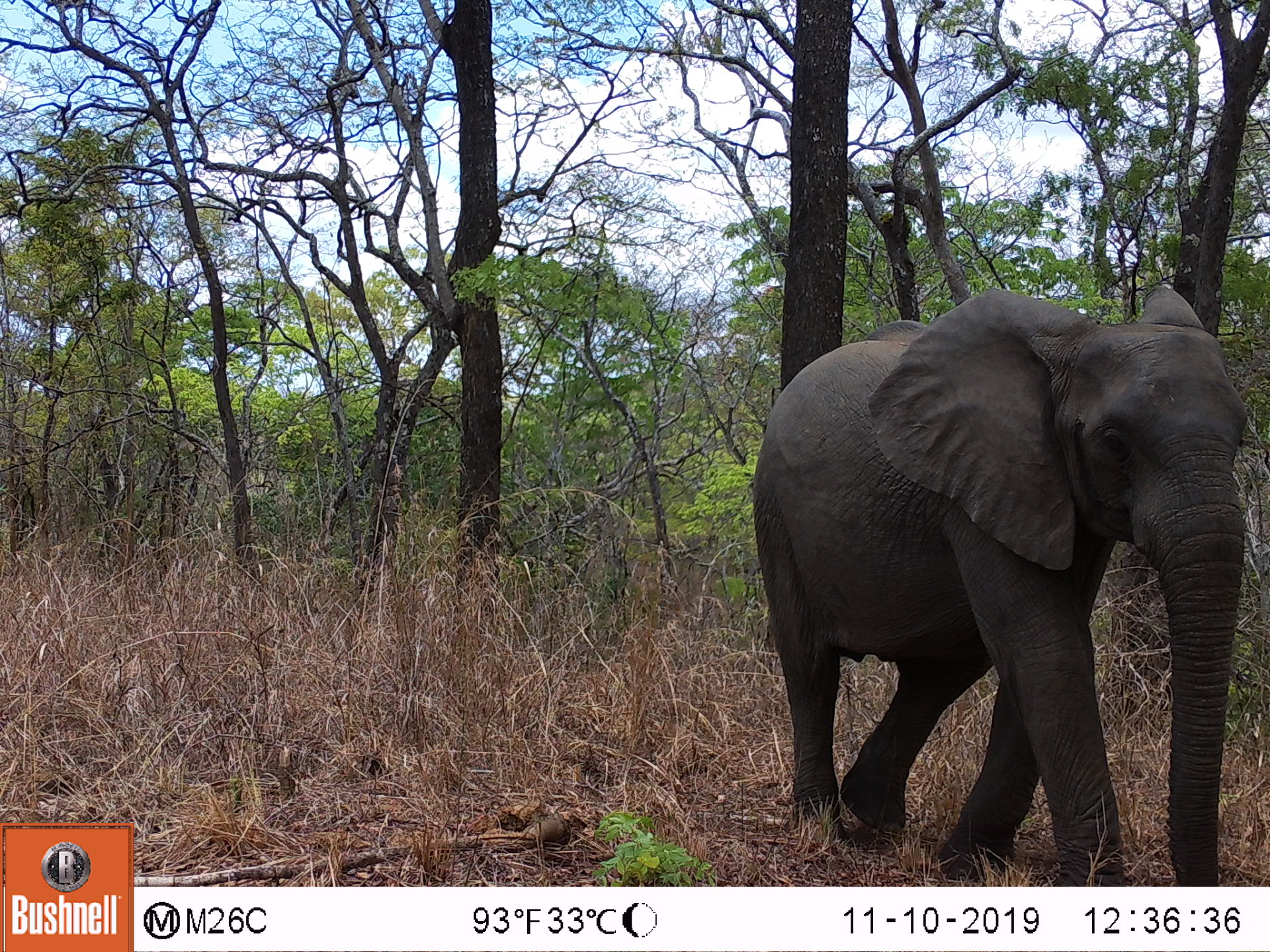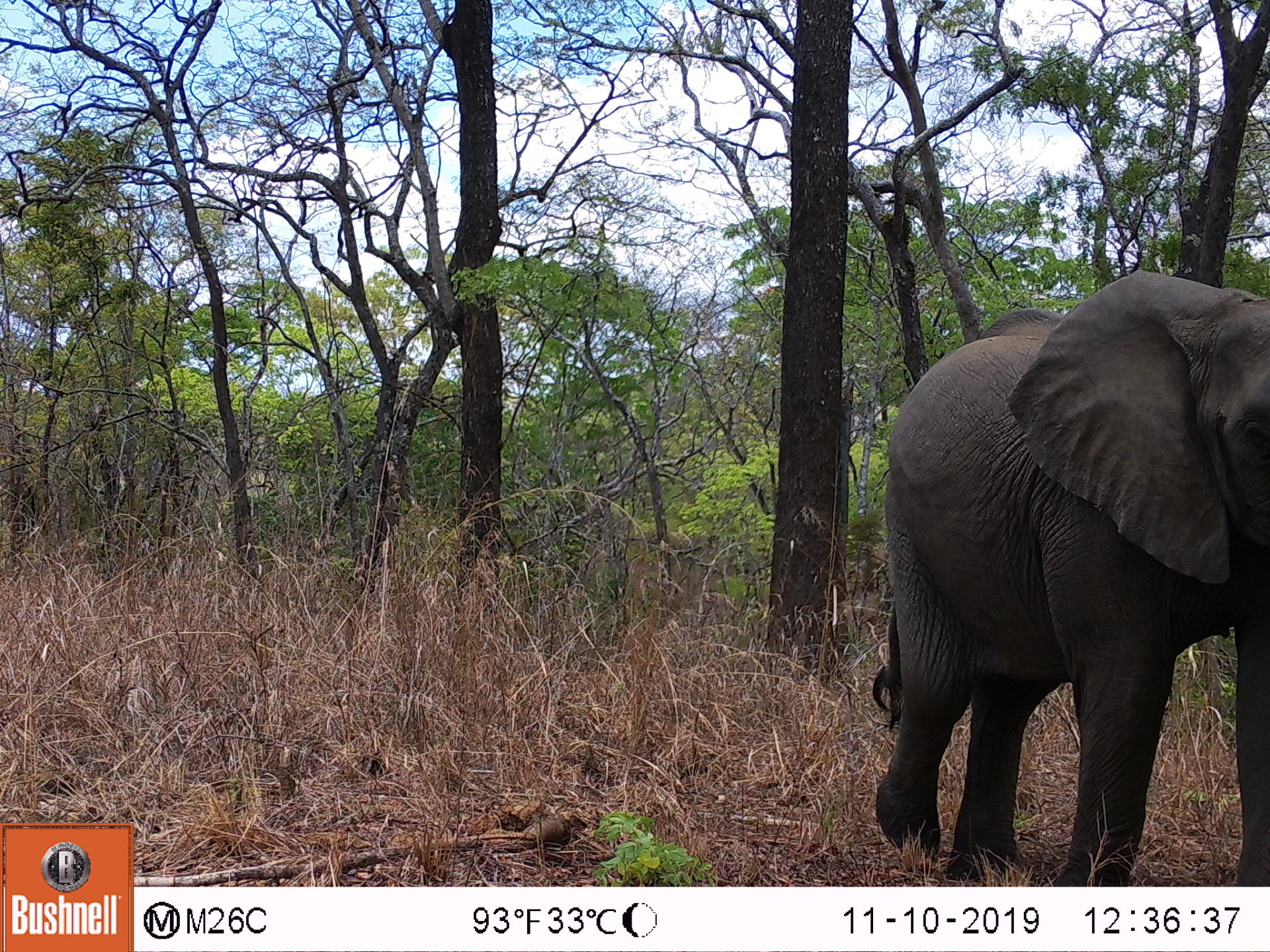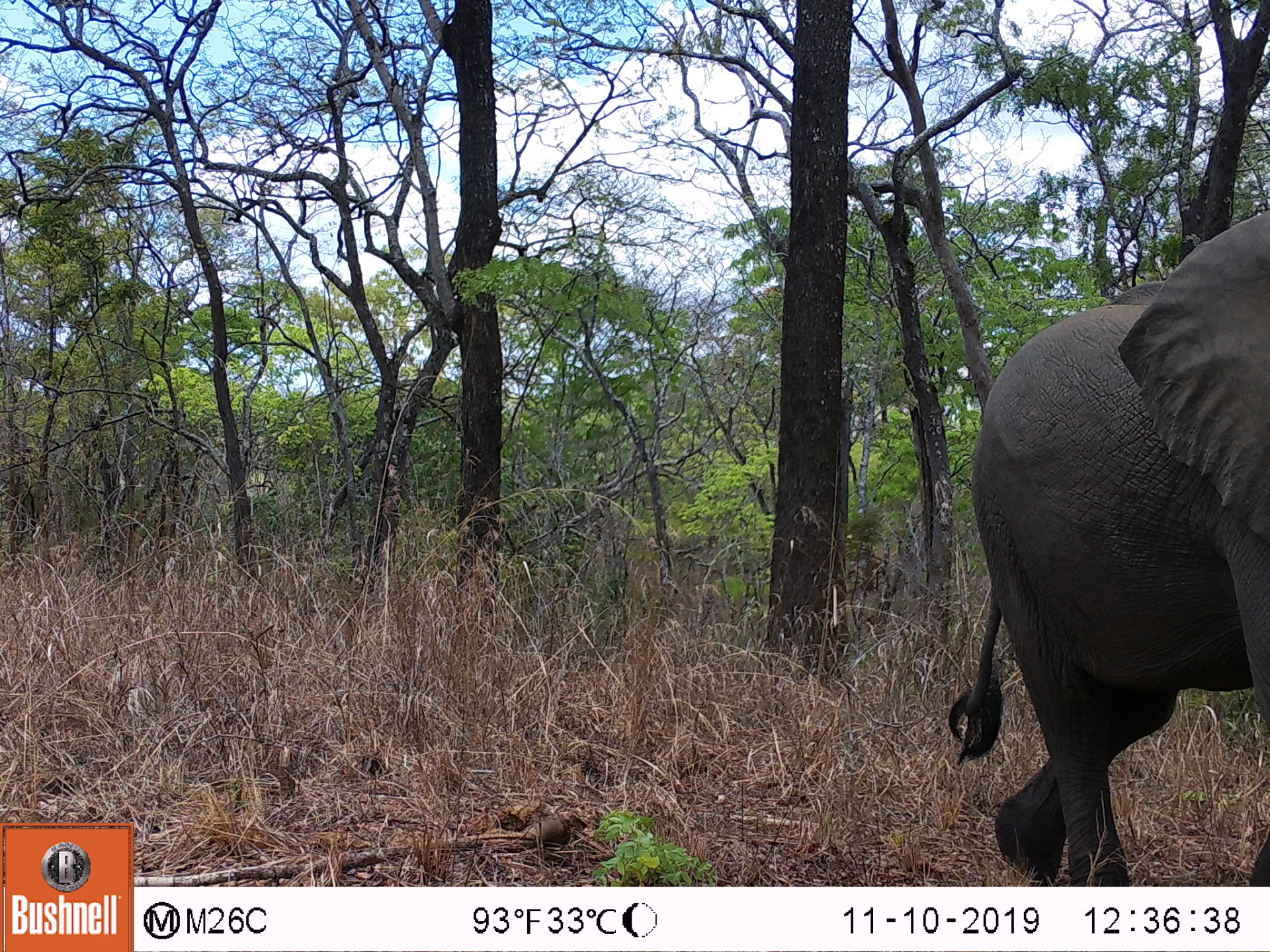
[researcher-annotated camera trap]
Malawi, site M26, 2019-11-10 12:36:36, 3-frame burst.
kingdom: Animalia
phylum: Chordata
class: Mammalia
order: Proboscidea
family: Elephantidae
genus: Loxodonta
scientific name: Loxodonta africana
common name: african savanna elephant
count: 1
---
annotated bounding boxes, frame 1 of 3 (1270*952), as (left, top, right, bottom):
african savanna elephant: (752, 276, 1256, 880)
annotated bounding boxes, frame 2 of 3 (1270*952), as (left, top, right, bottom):
african savanna elephant: (868, 267, 1268, 880)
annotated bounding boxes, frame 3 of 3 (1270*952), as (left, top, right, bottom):
african savanna elephant: (956, 212, 1270, 875)